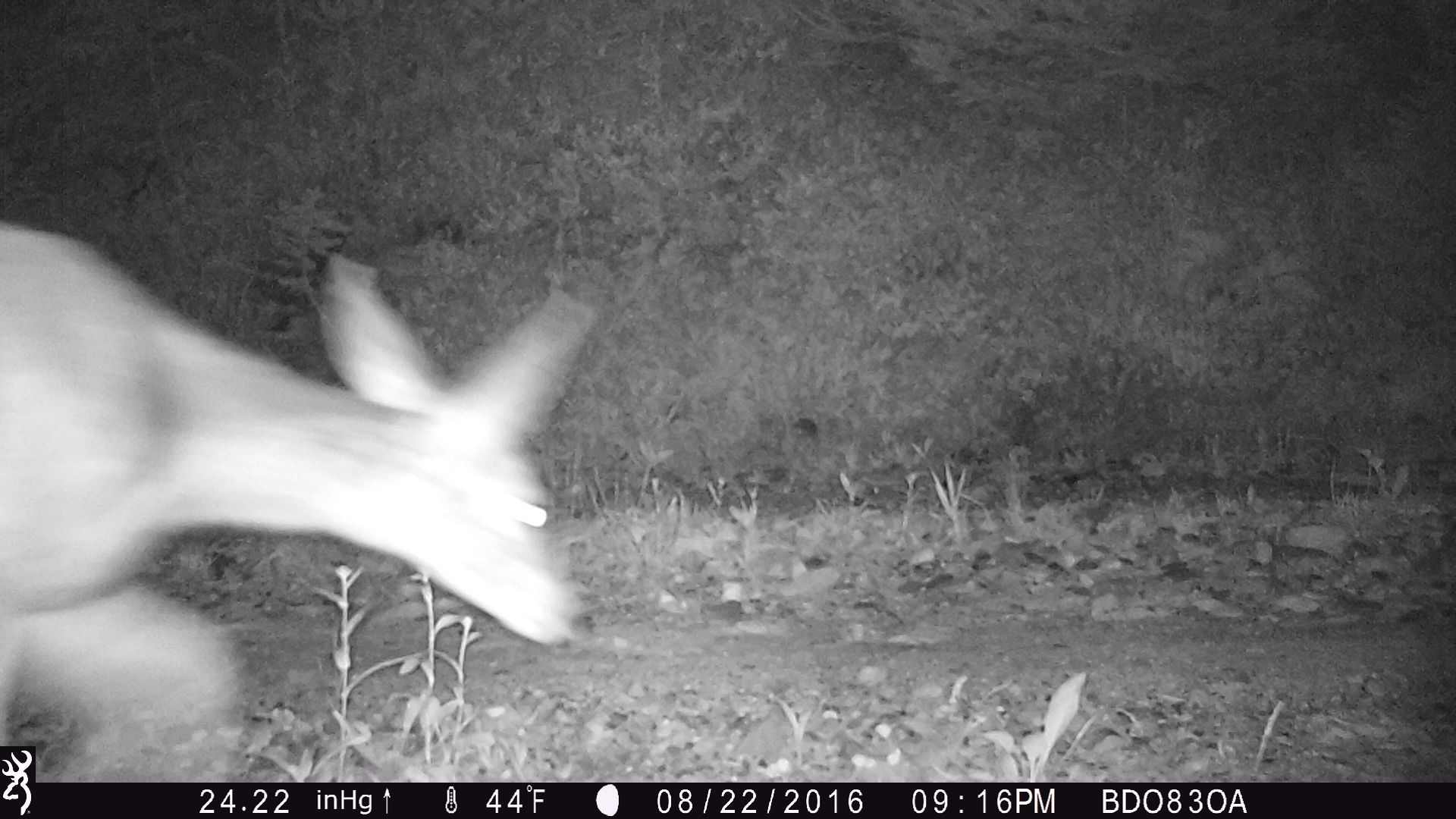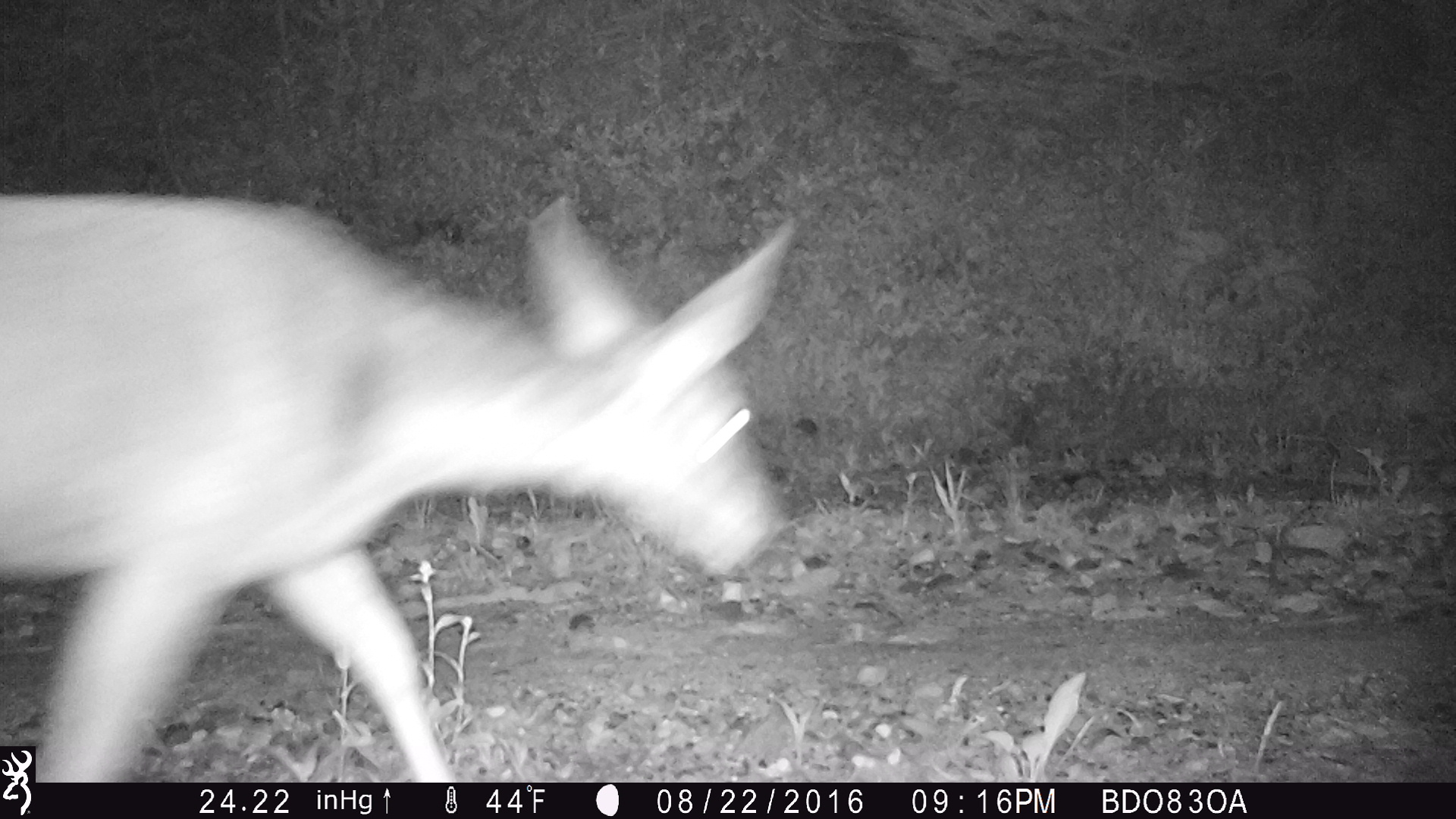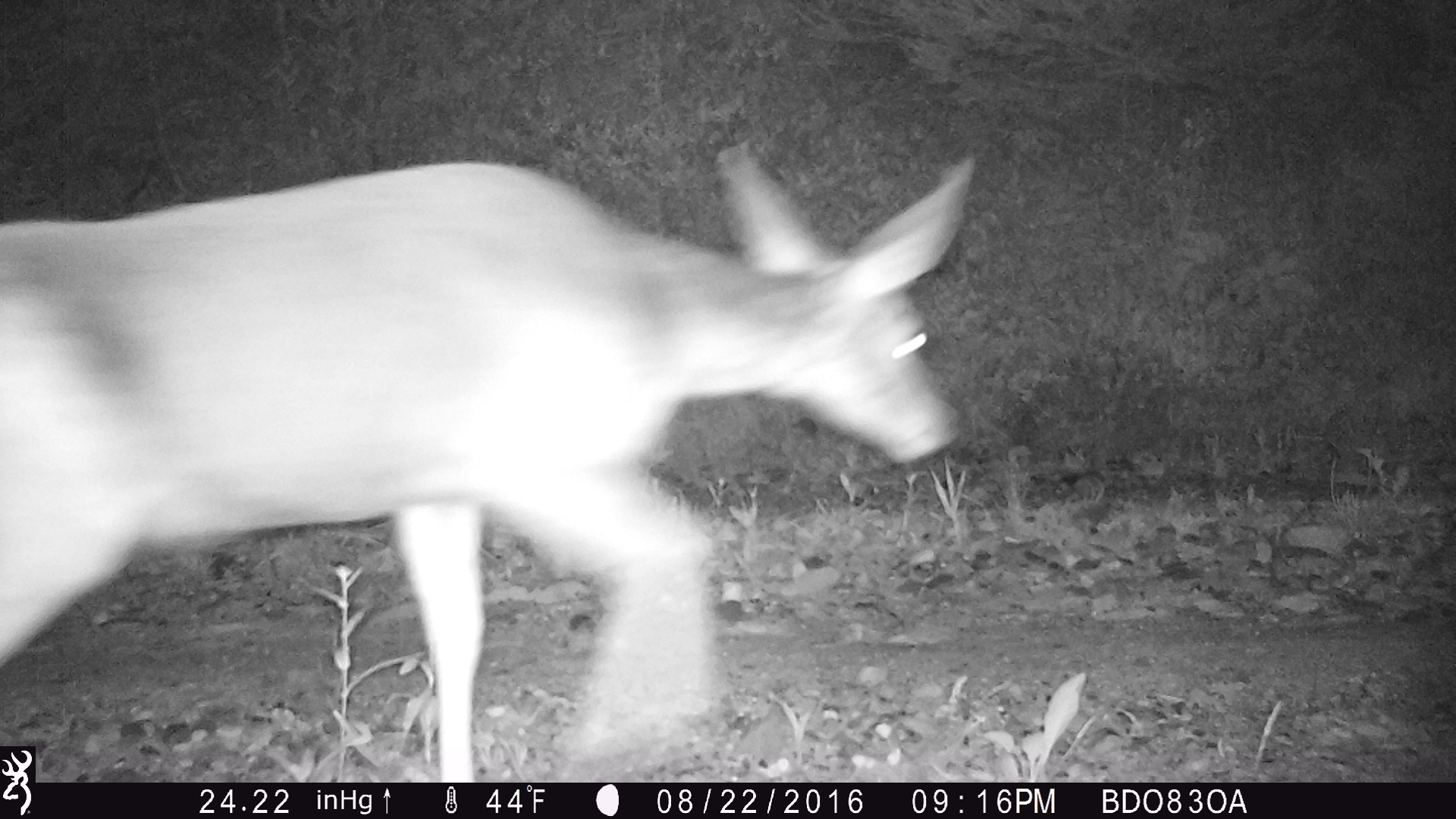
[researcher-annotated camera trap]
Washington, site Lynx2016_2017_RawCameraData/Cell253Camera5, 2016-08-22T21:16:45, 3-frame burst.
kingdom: Animalia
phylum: Chordata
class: Mammalia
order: Artiodactyla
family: Cervidae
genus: Odocoileus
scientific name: Odocoileus hemionus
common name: mule deer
Odocoileus hemionus (mule deer). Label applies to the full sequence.